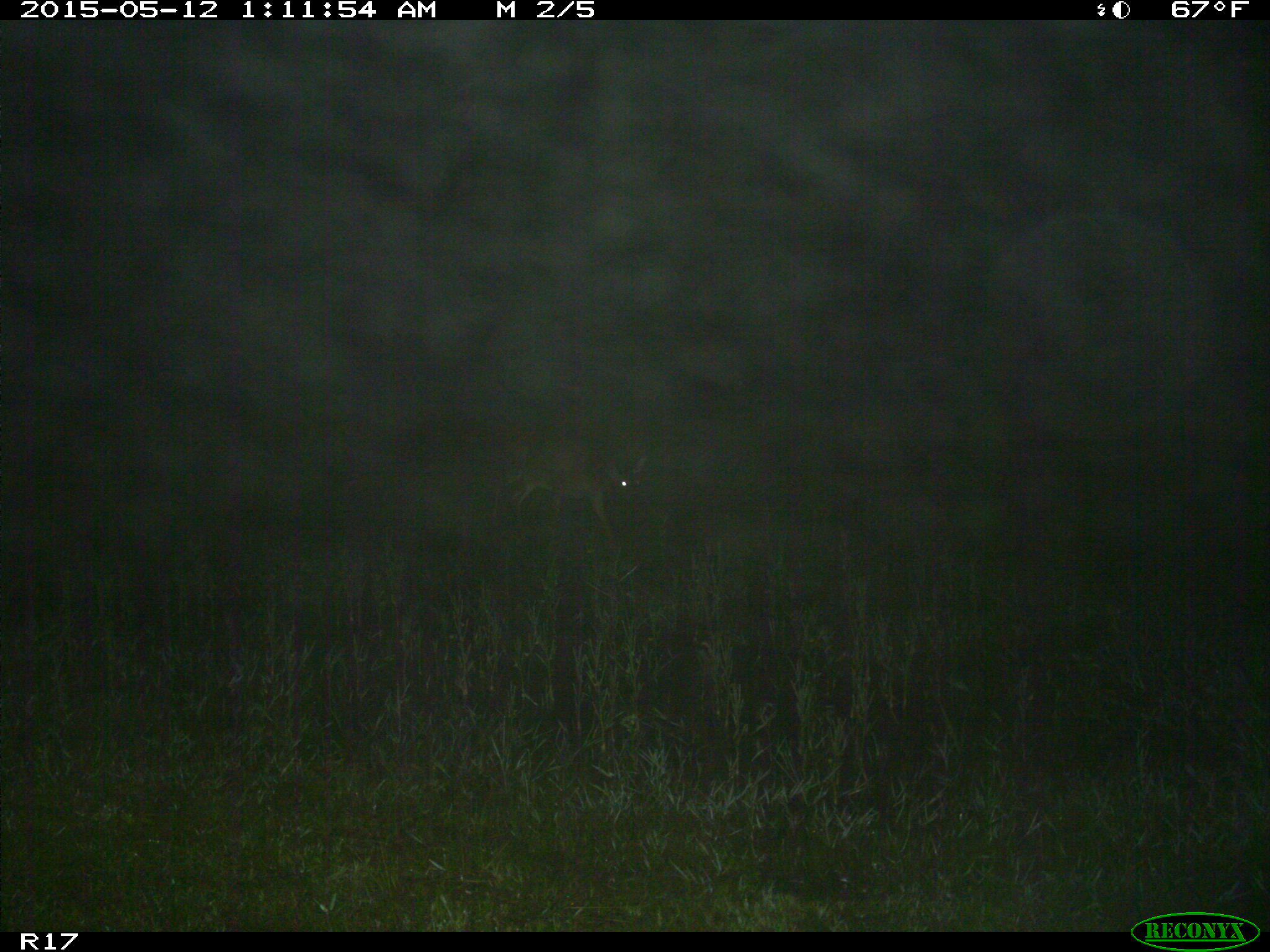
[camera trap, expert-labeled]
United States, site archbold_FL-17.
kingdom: Animalia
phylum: Chordata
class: Mammalia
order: Artiodactyla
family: Cervidae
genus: Odocoileus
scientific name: Odocoileus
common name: deer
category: unidentified deer